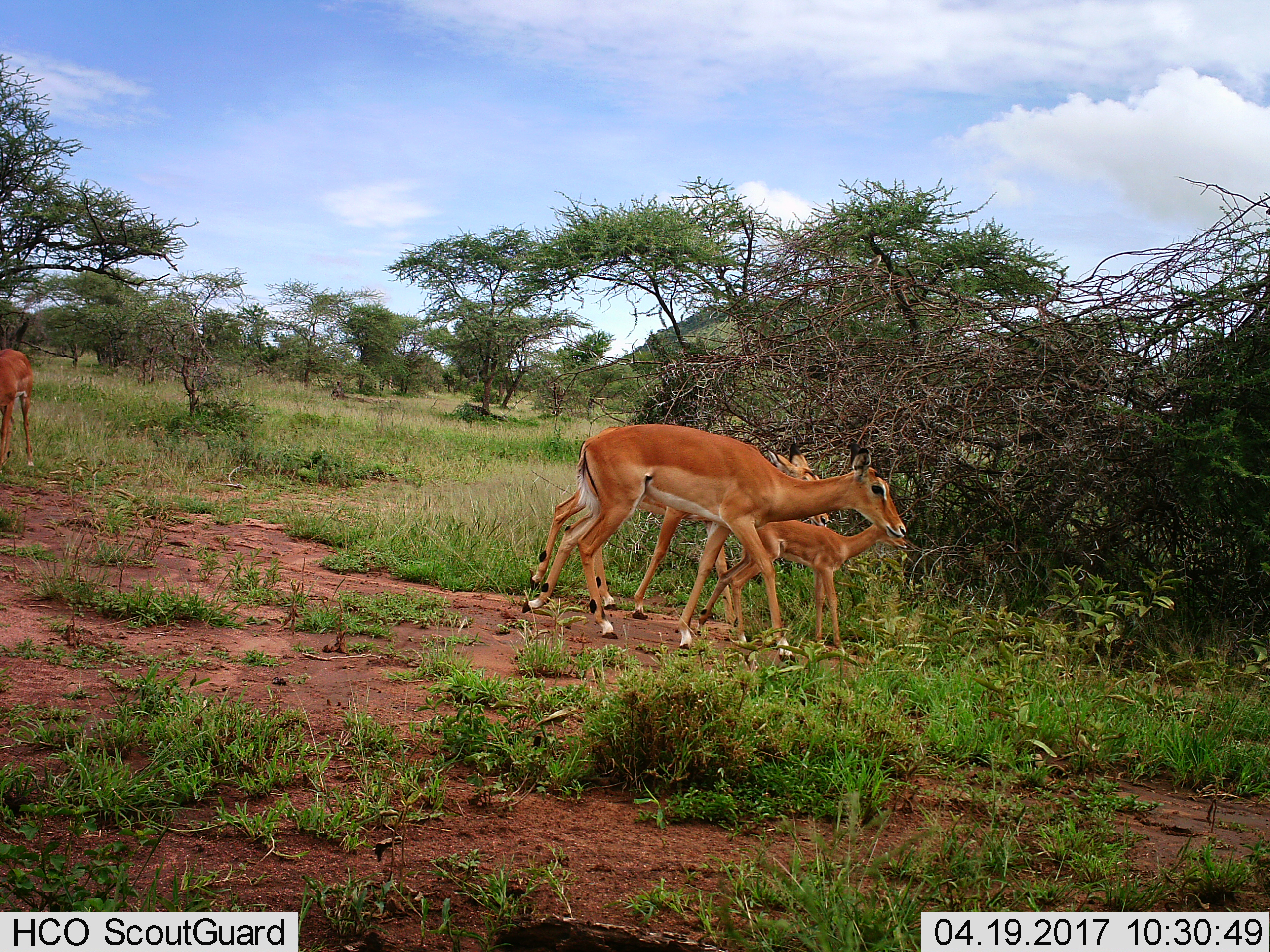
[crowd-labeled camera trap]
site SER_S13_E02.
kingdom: Animalia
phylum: Chordata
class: Mammalia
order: Artiodactyla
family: Bovidae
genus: Aepyceros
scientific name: Aepyceros melampus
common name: impala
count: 4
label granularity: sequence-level